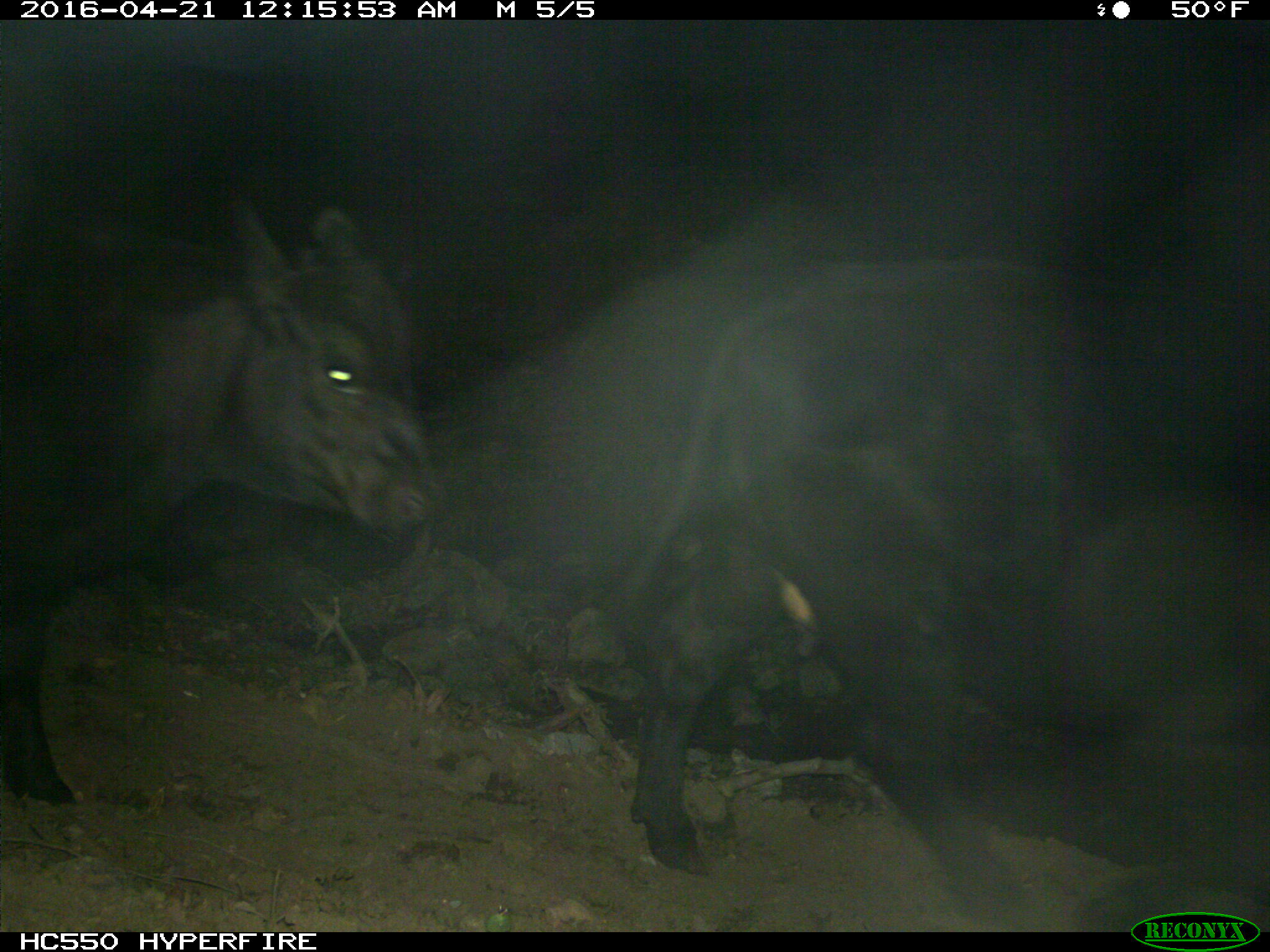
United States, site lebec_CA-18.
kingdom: Animalia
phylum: Chordata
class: Mammalia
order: Artiodactyla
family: Bovidae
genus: Bos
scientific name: Bos taurus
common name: domestic cow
Bos taurus (domestic cow).